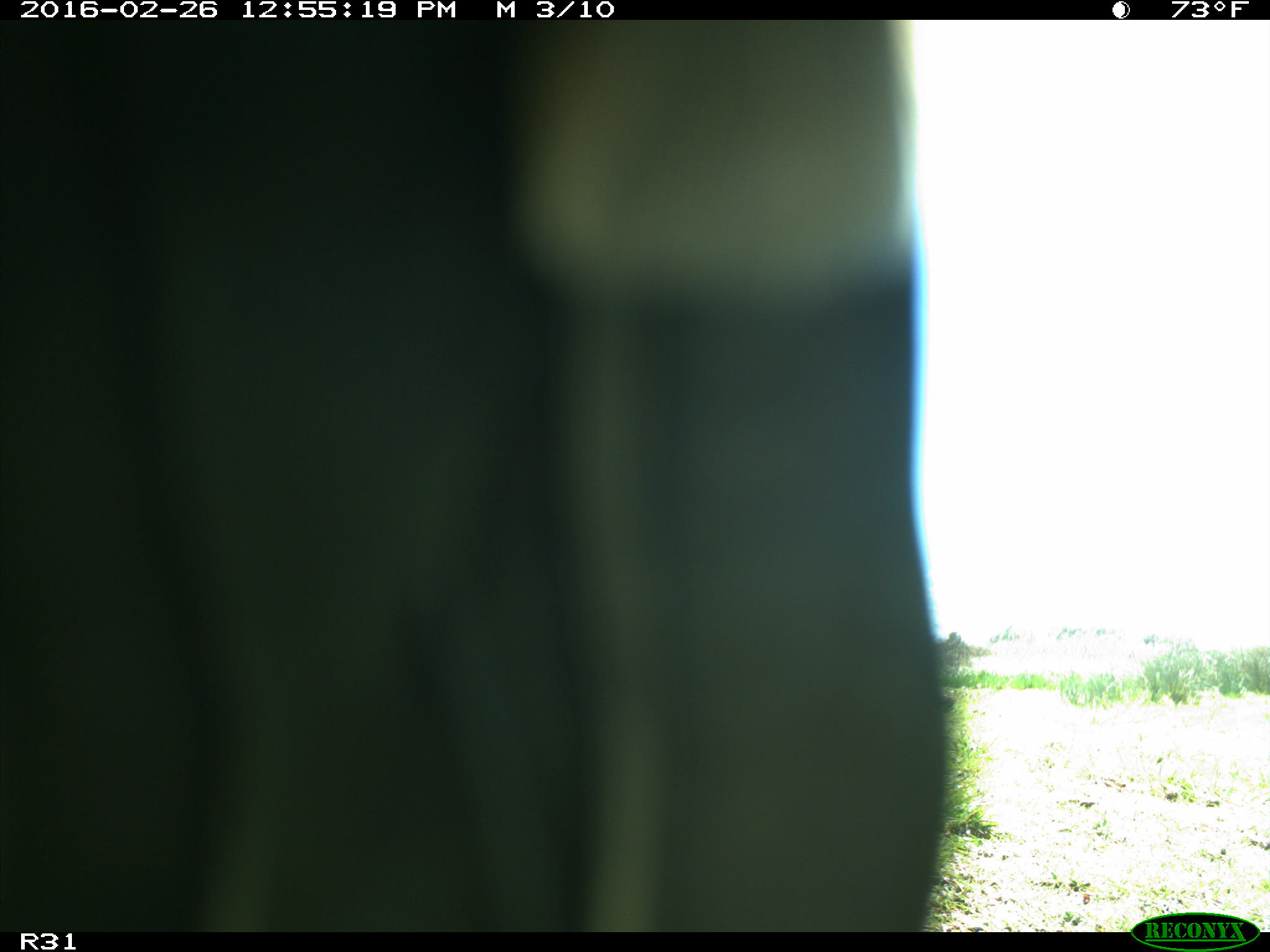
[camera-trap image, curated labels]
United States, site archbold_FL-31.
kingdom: Animalia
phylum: Chordata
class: Aves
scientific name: Aves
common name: birds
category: unidentified bird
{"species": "unidentified bird (birds) (Aves)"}